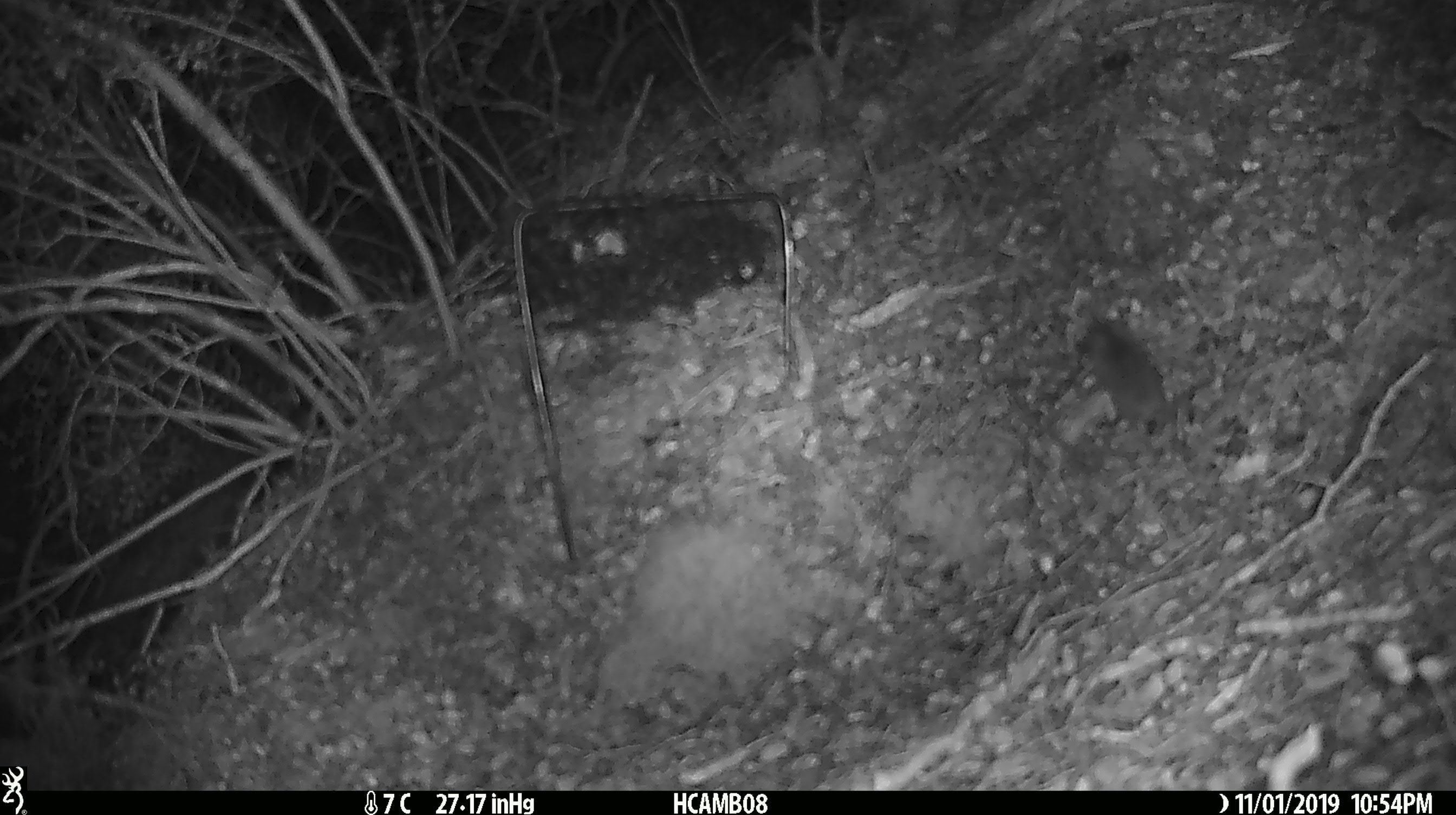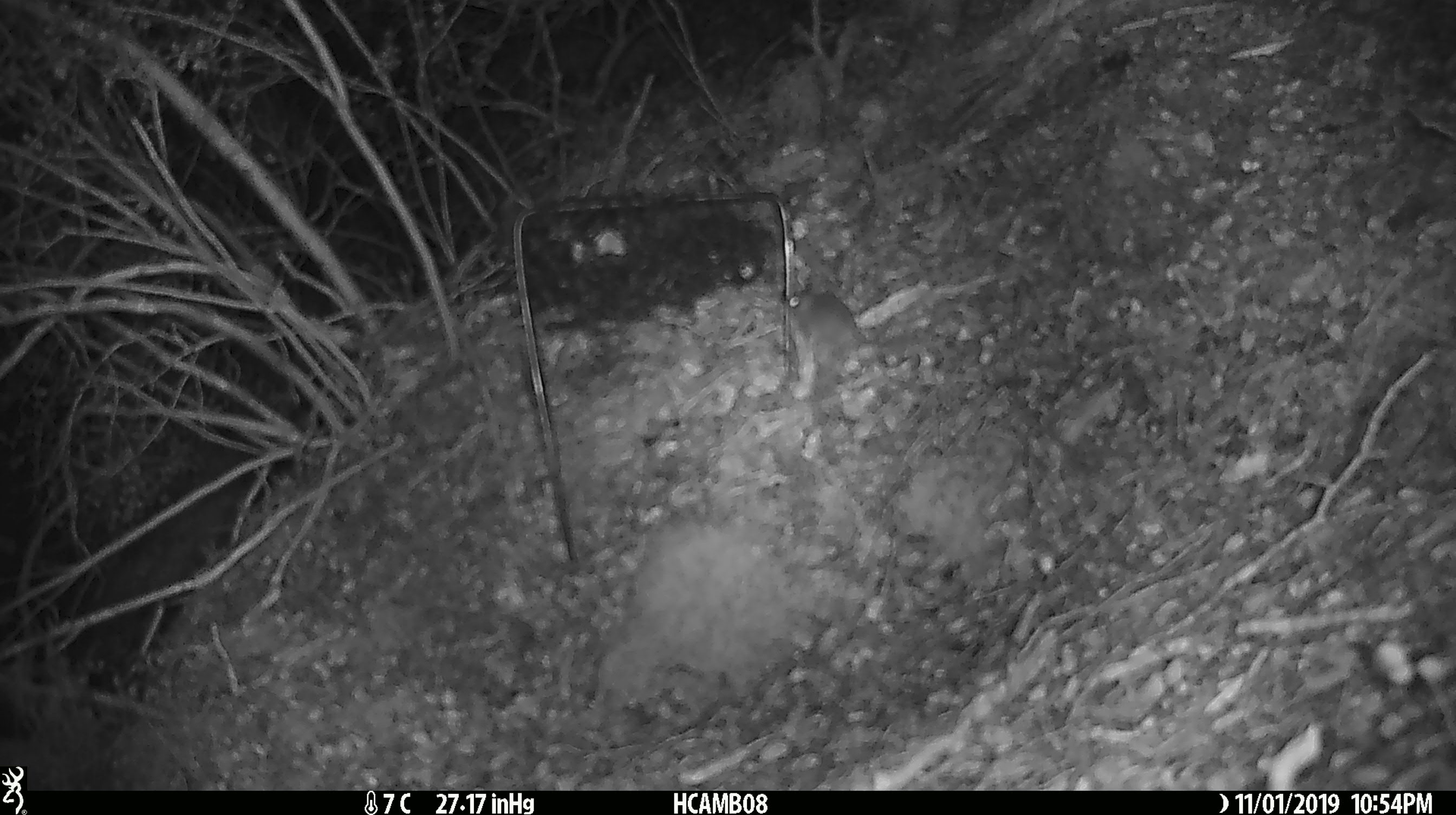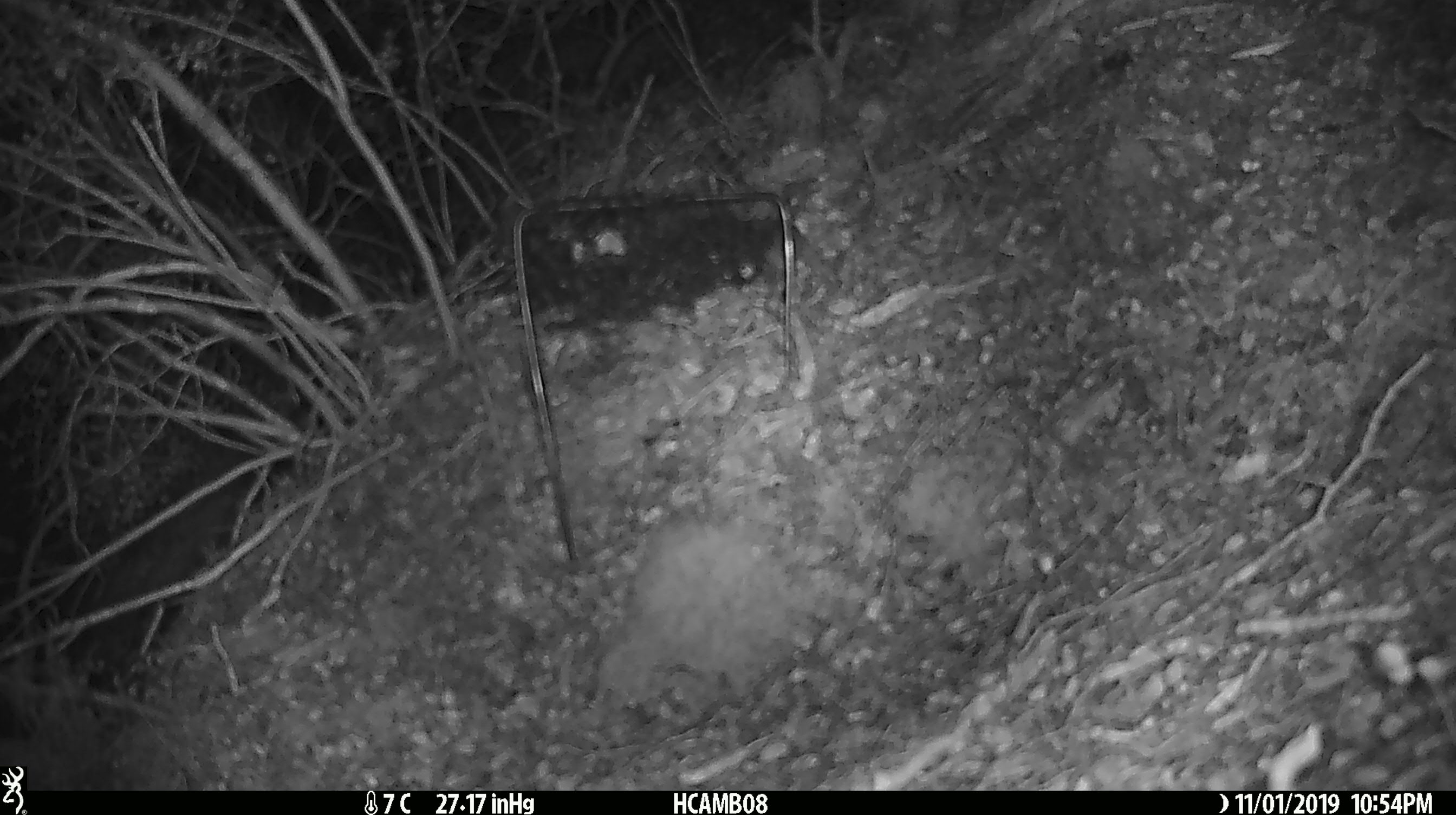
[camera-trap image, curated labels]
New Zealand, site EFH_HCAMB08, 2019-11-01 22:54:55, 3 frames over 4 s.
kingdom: Animalia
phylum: Chordata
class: Mammalia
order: Rodentia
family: Muridae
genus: Mus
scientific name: Mus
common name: mouse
Mouse (Mus).